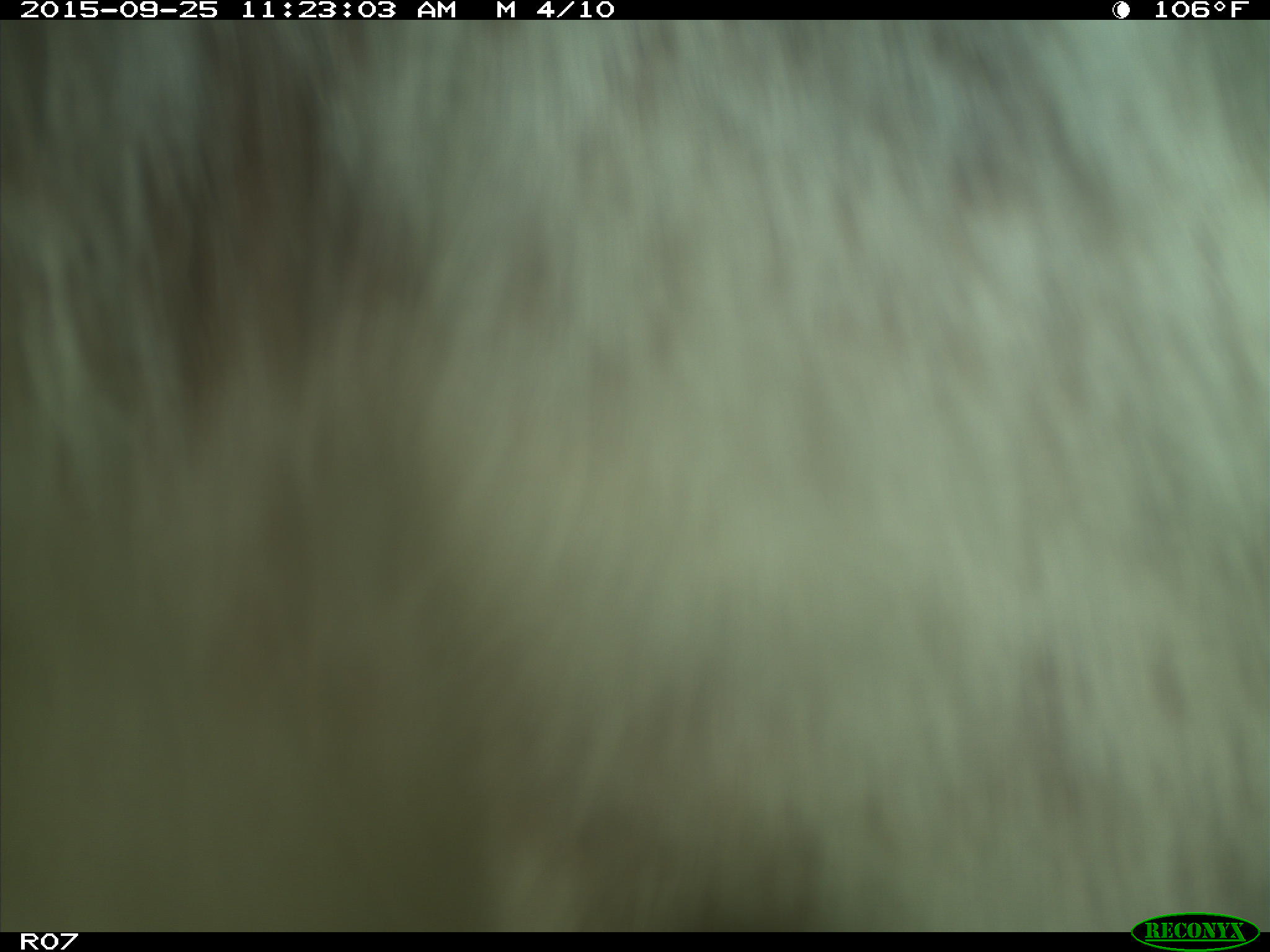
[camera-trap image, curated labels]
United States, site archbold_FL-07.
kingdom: Animalia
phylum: Chordata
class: Mammalia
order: Artiodactyla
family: Bovidae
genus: Bos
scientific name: Bos taurus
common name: domestic cow